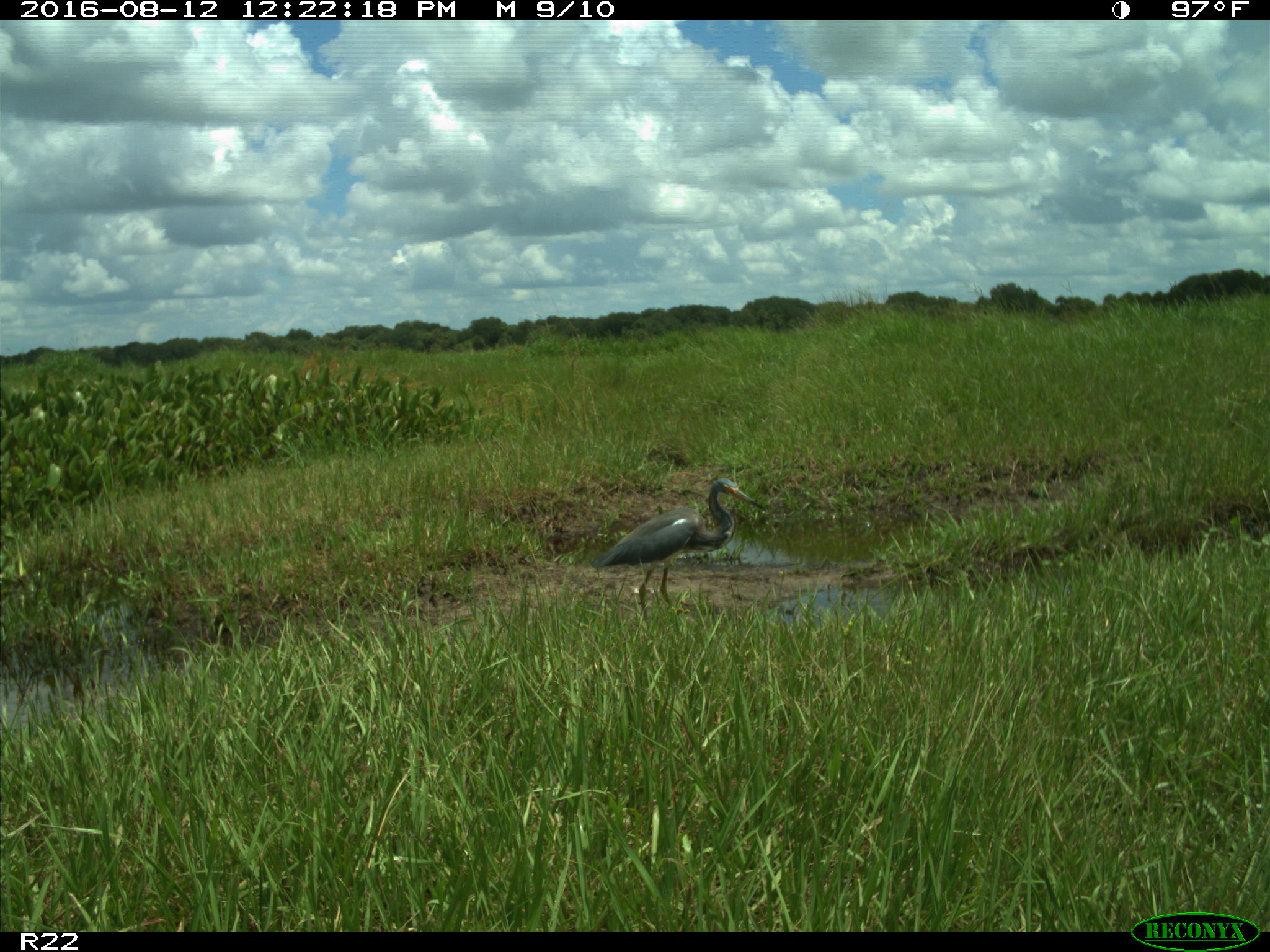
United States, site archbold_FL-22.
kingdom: Animalia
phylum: Chordata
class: Aves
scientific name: Aves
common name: birds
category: unidentified bird